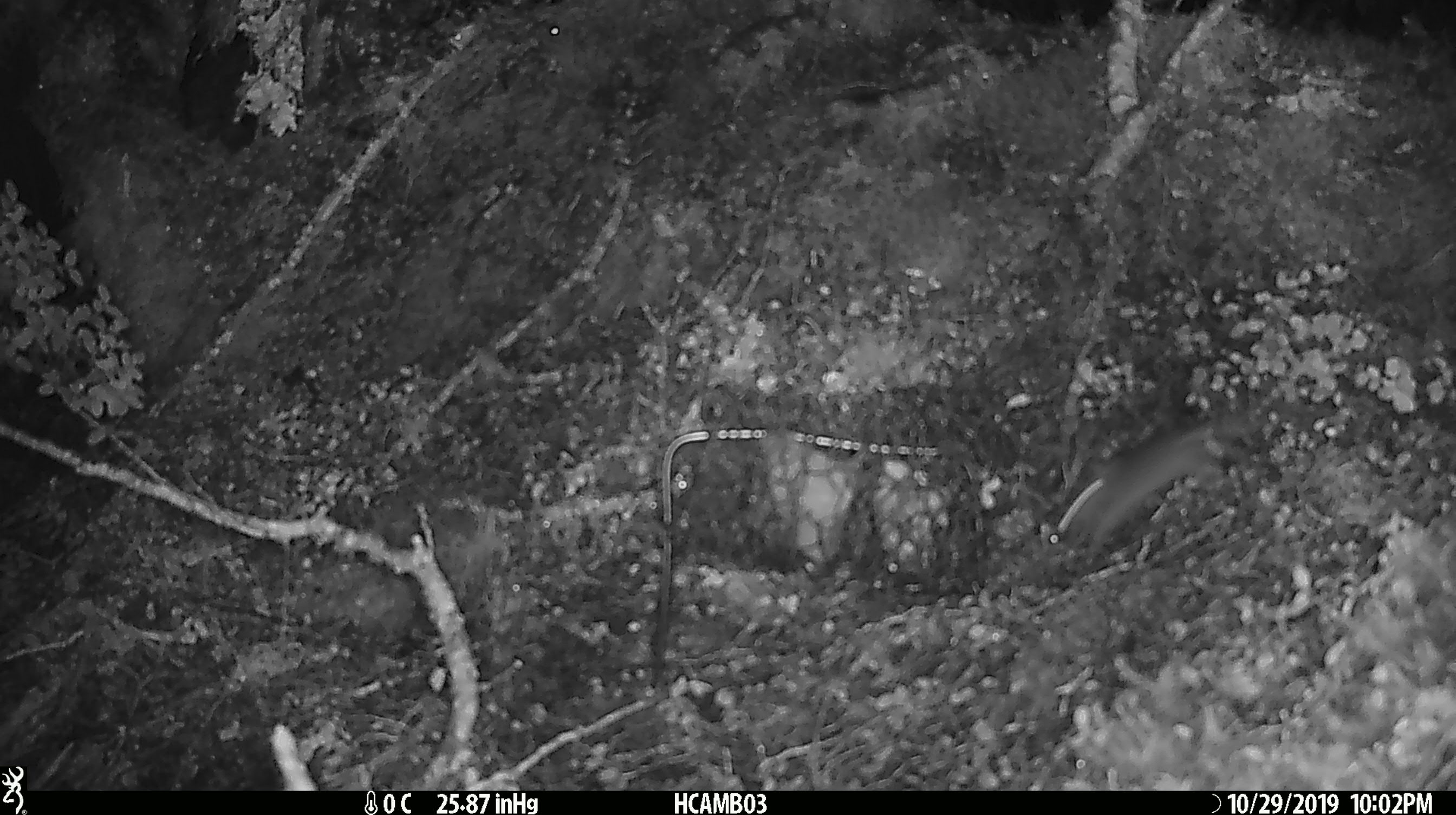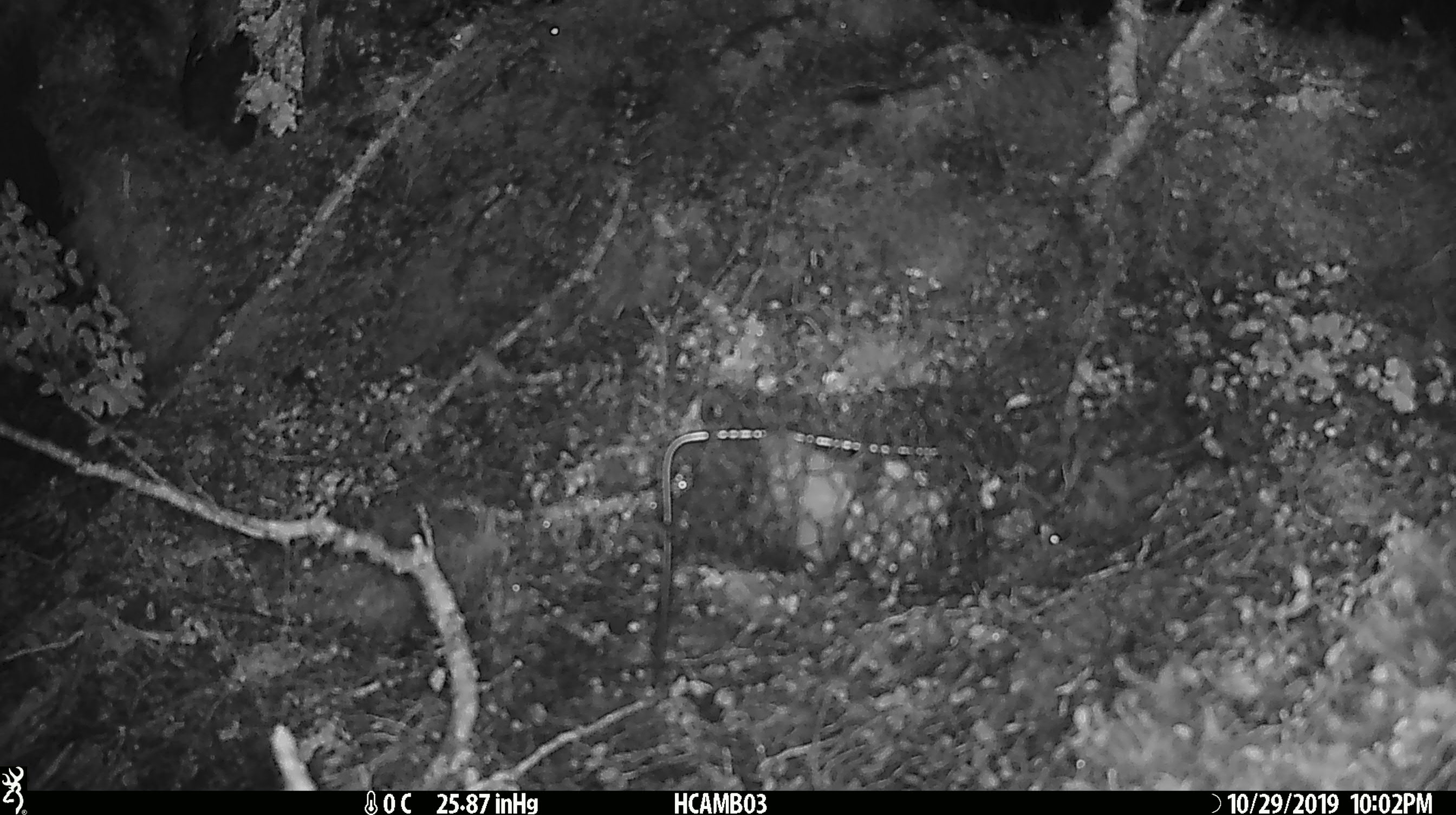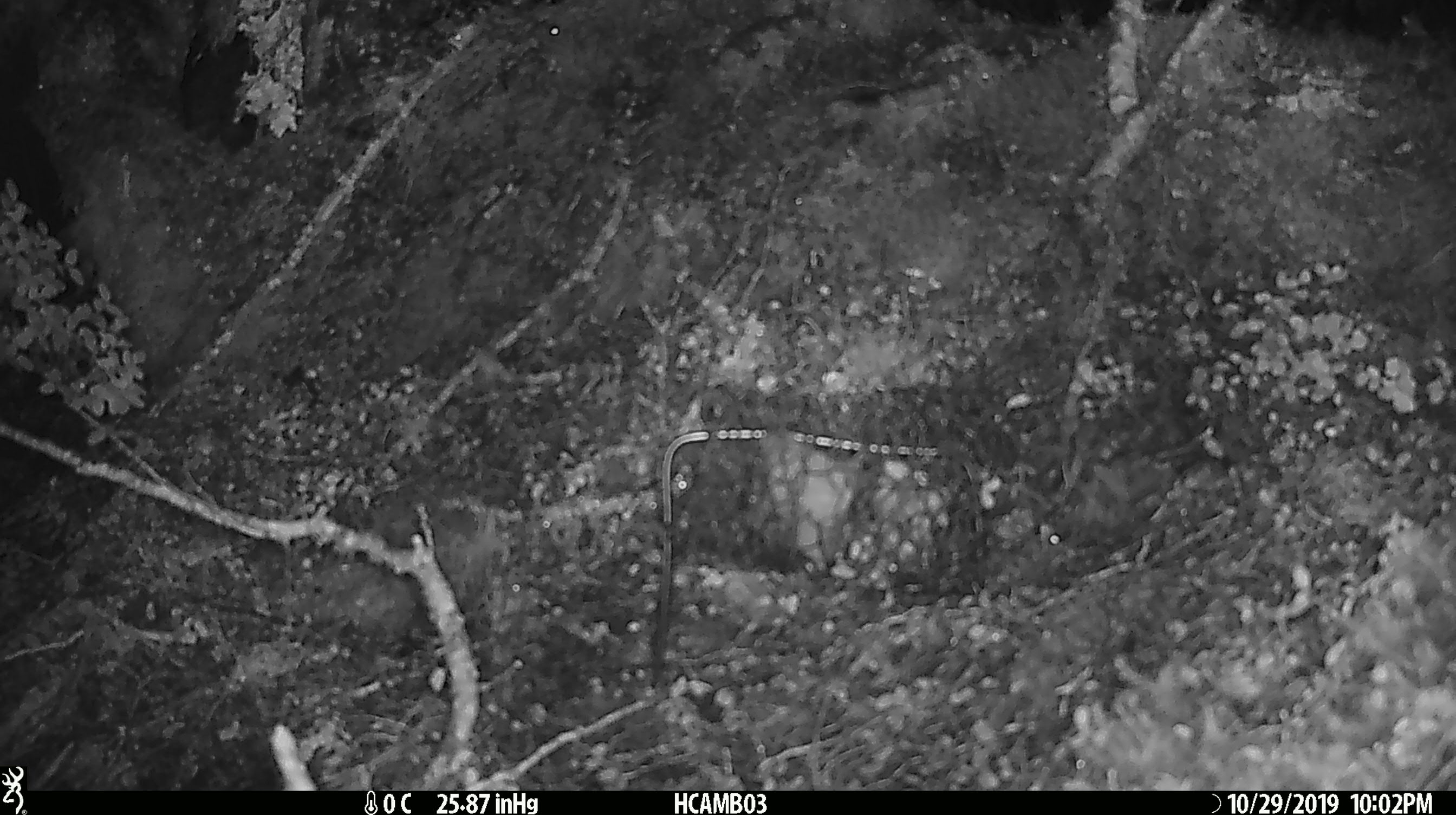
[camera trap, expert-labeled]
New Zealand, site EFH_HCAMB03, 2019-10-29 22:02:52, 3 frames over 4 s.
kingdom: Animalia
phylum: Chordata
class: Mammalia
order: Rodentia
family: Muridae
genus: Mus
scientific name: Mus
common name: mouse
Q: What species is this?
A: Mouse (Mus).